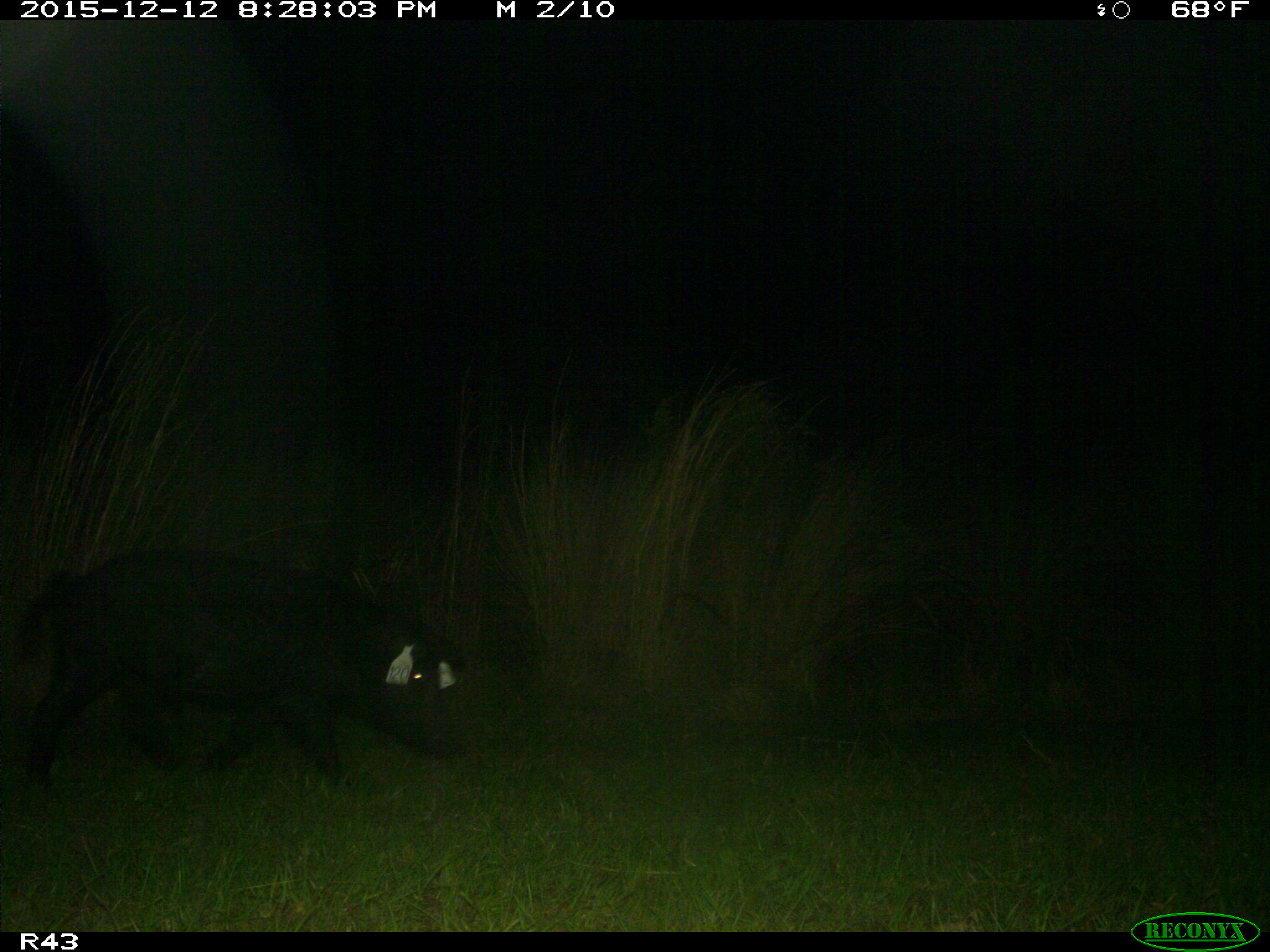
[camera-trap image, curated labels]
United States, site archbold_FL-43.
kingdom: Animalia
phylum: Chordata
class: Mammalia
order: Artiodactyla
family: Suidae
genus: Sus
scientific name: Sus scrofa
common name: wild boar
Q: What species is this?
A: Sus scrofa (wild boar).